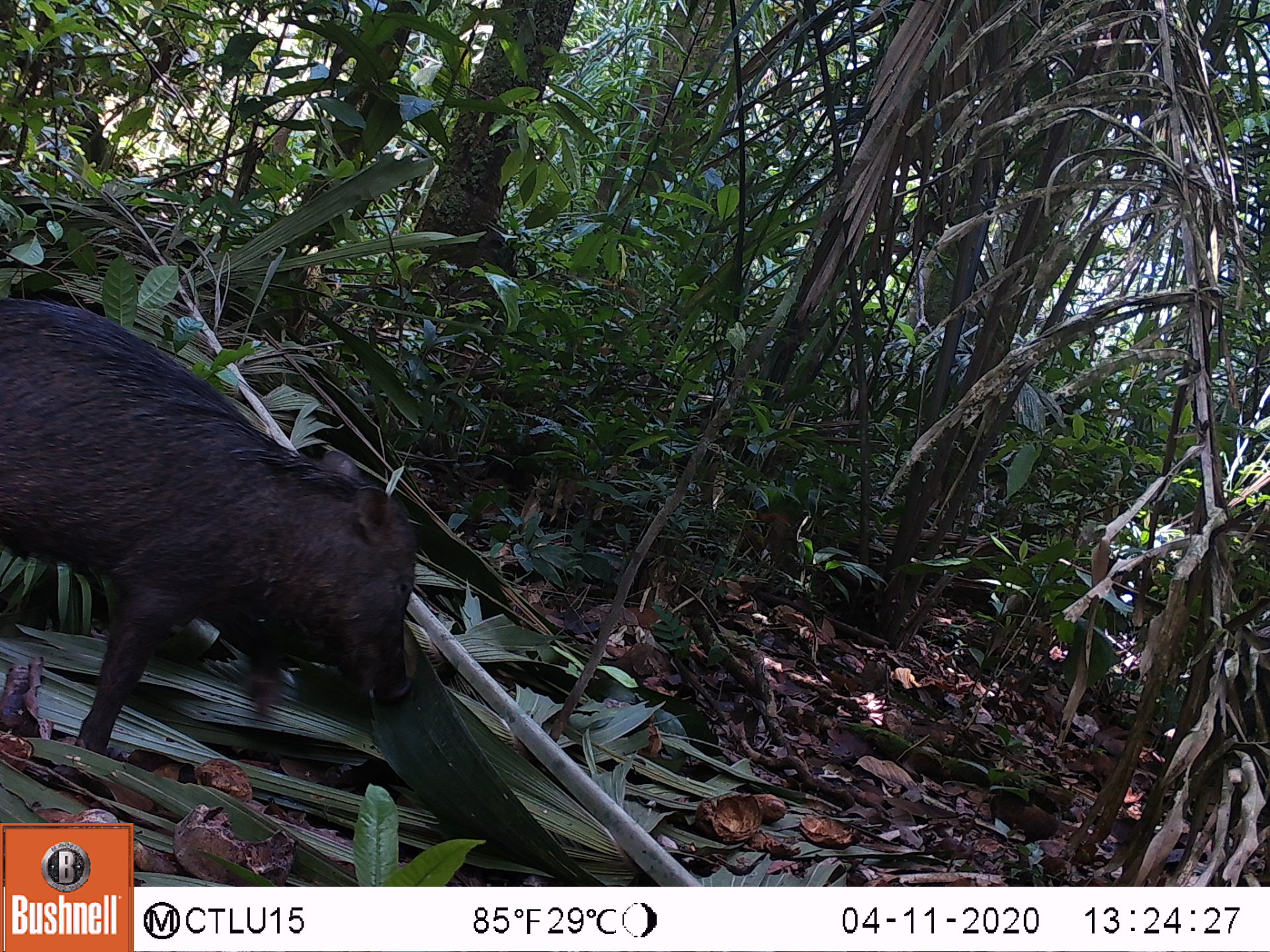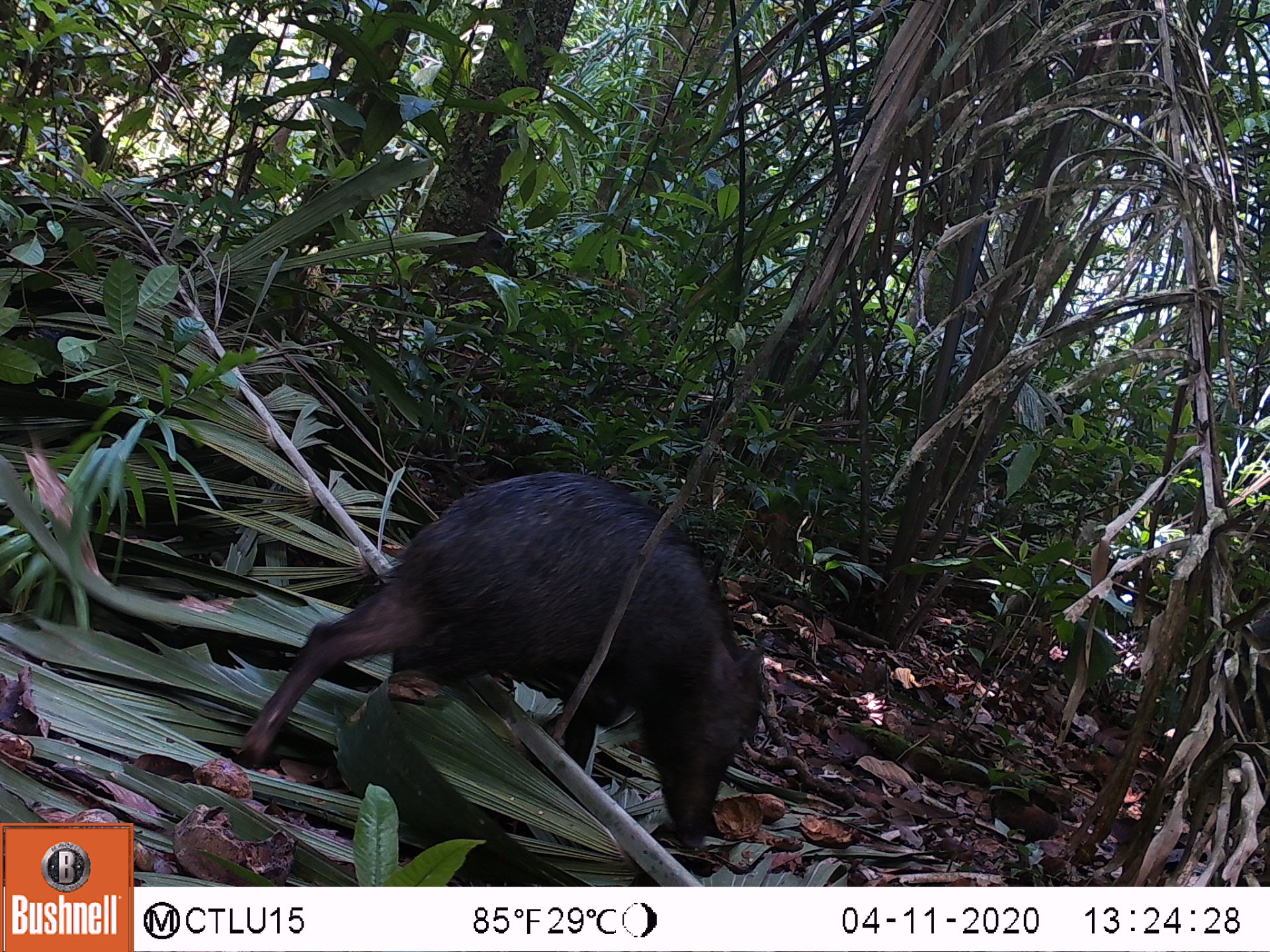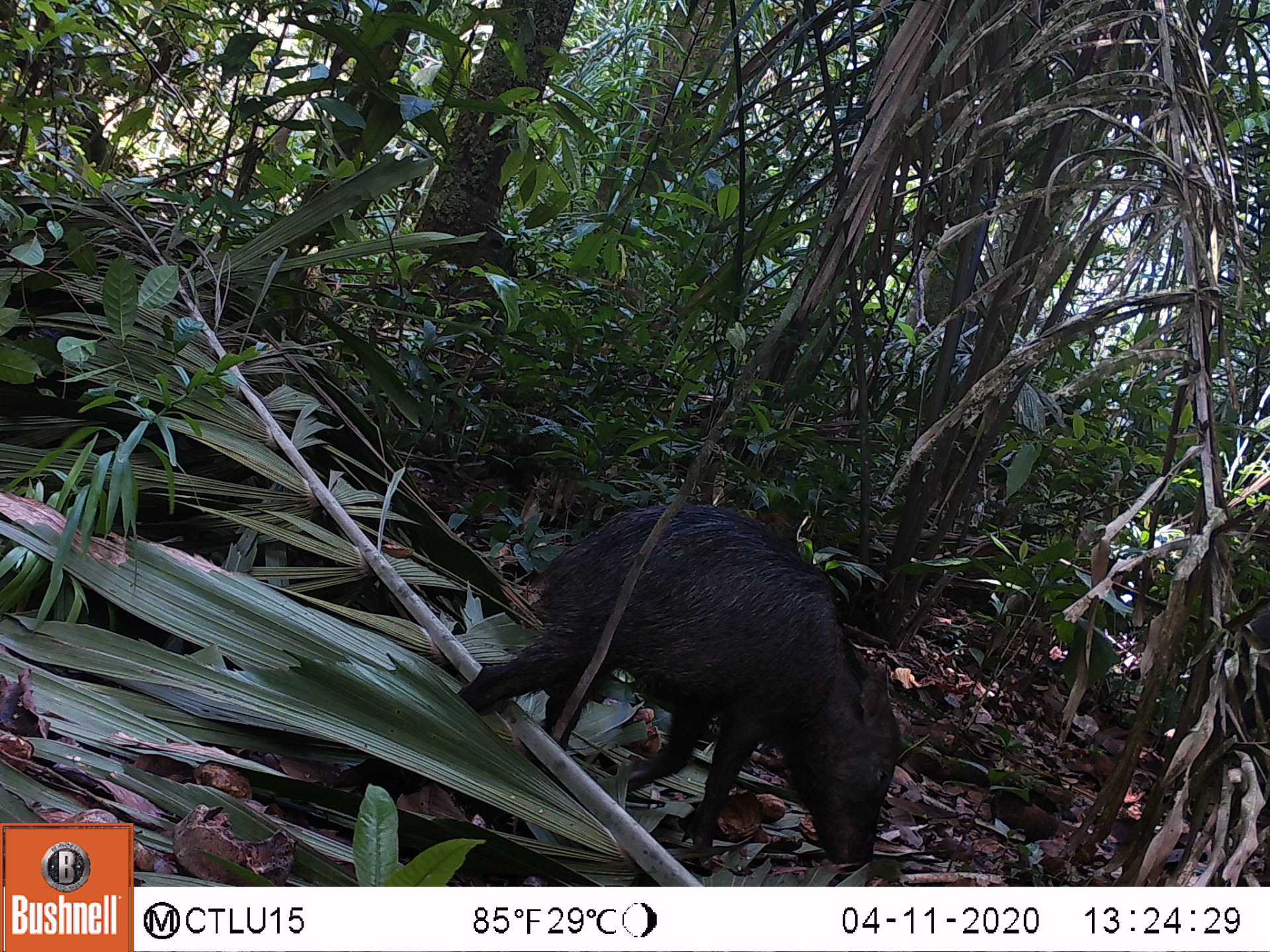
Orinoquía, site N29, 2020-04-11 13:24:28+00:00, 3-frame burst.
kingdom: Animalia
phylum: Chordata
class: Mammalia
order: Artiodactyla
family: Tayassuidae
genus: Tayassu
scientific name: Tayassu pecari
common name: white-lipped peccary